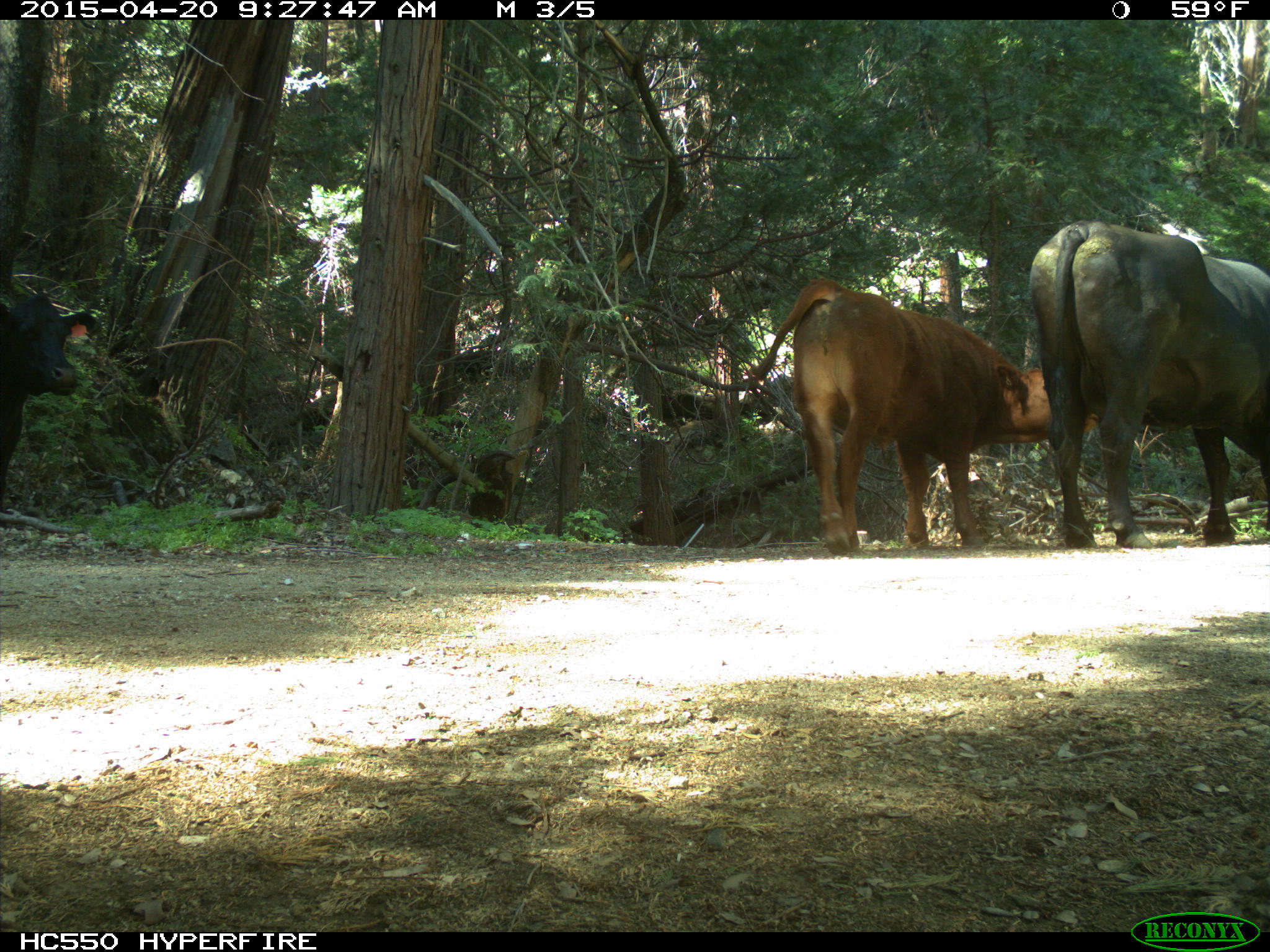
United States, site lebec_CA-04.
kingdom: Animalia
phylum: Chordata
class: Mammalia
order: Artiodactyla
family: Bovidae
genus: Bos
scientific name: Bos taurus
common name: domestic cow